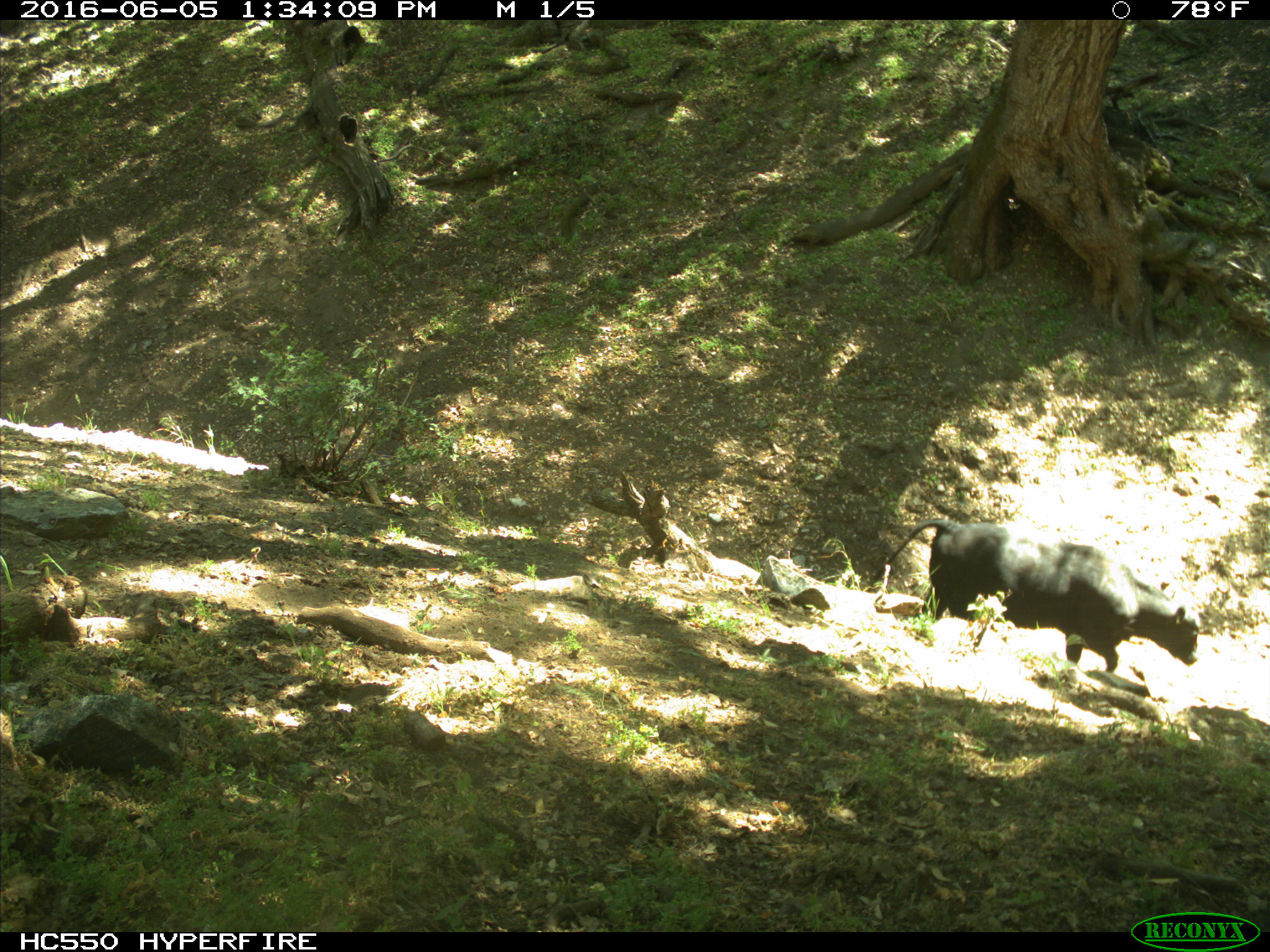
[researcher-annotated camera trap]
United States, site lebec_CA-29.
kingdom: Animalia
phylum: Chordata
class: Mammalia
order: Artiodactyla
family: Bovidae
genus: Bos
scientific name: Bos taurus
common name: domestic cow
Bos taurus (domestic cow).